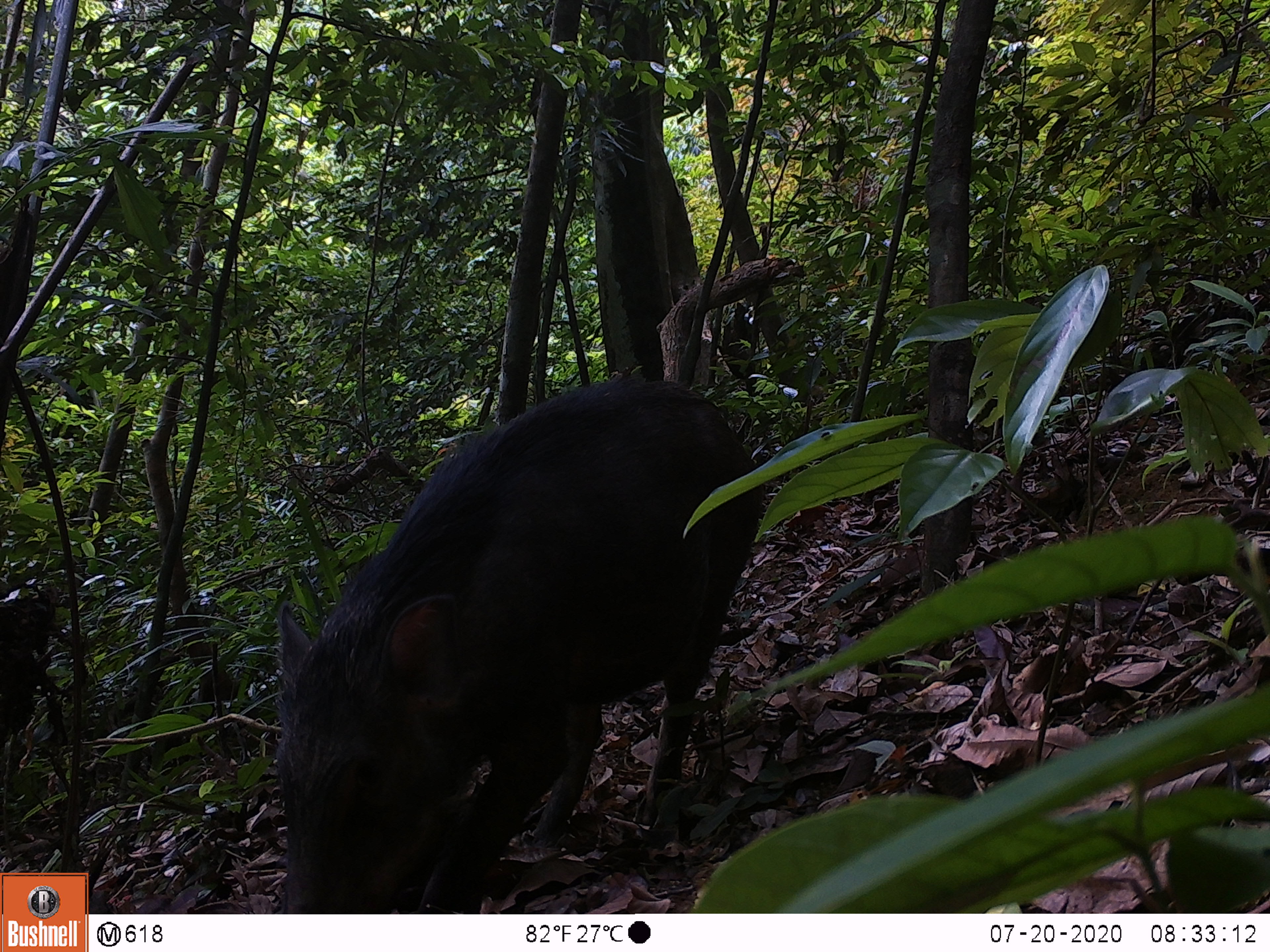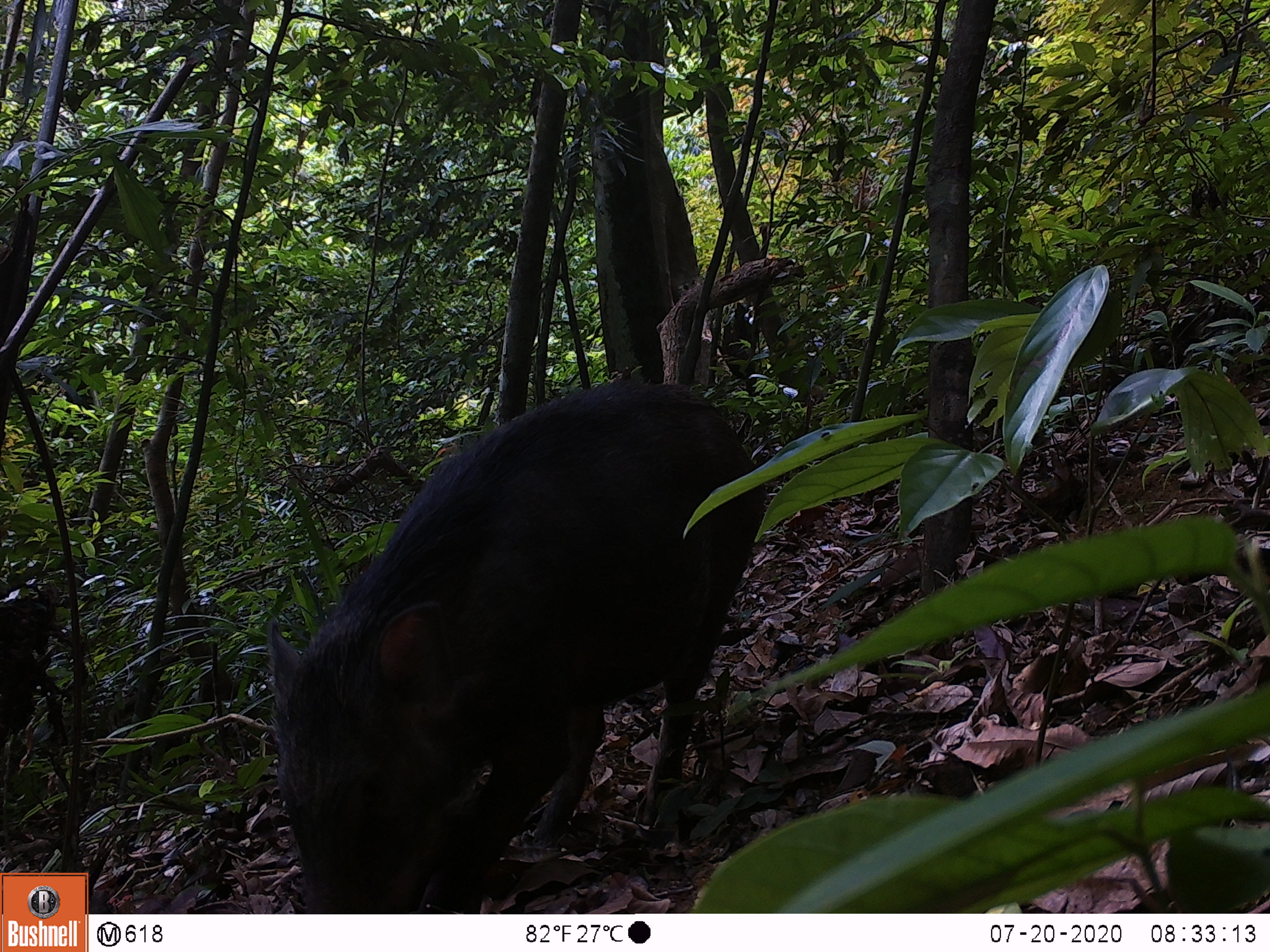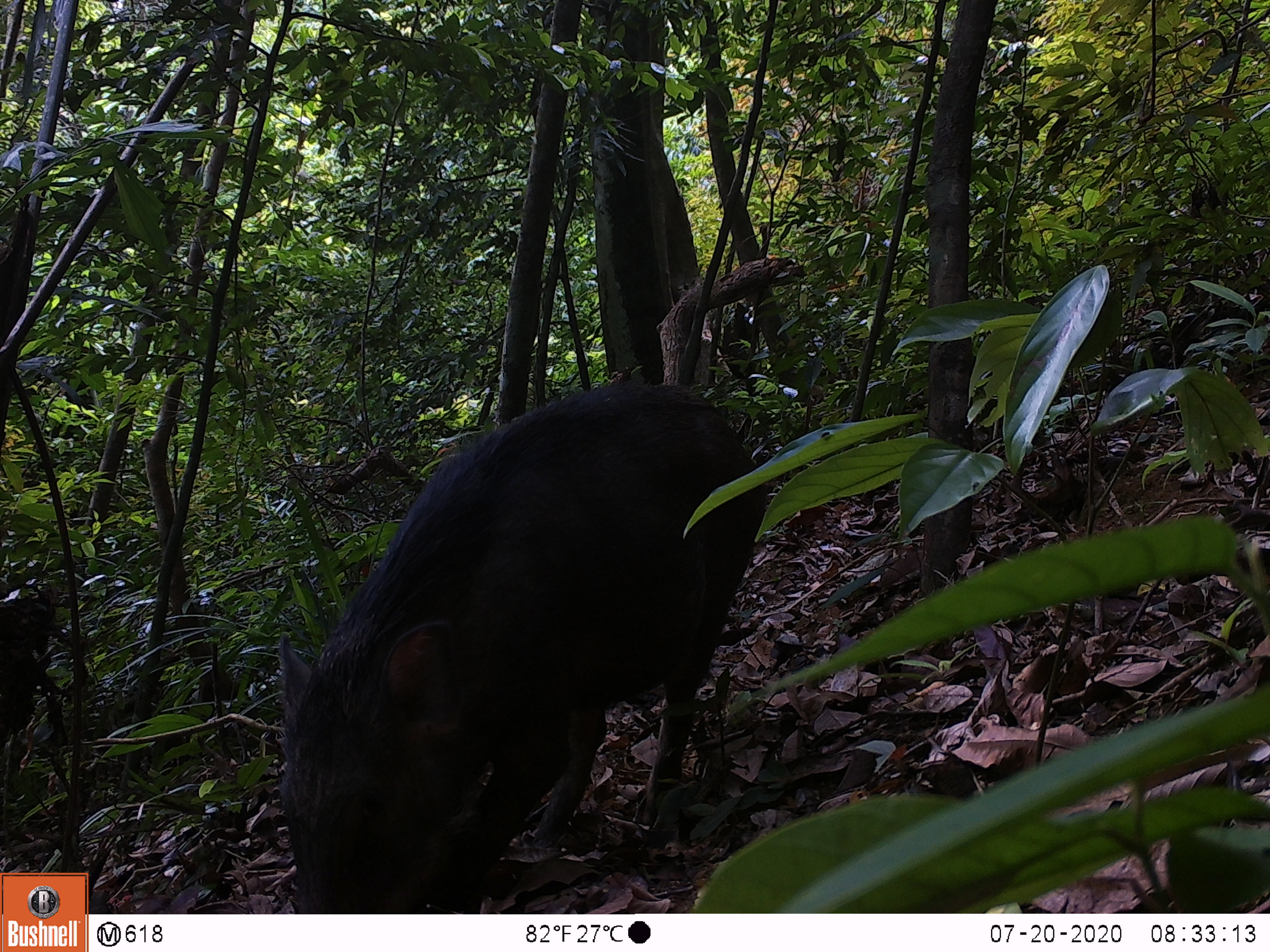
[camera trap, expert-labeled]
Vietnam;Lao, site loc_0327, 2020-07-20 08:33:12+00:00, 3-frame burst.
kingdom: Animalia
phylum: Chordata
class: Mammalia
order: Artiodactyla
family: Suidae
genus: Sus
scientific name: Sus scrofa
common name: eurasian wild pig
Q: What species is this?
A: Eurasian wild pig (Sus scrofa).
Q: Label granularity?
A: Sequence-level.